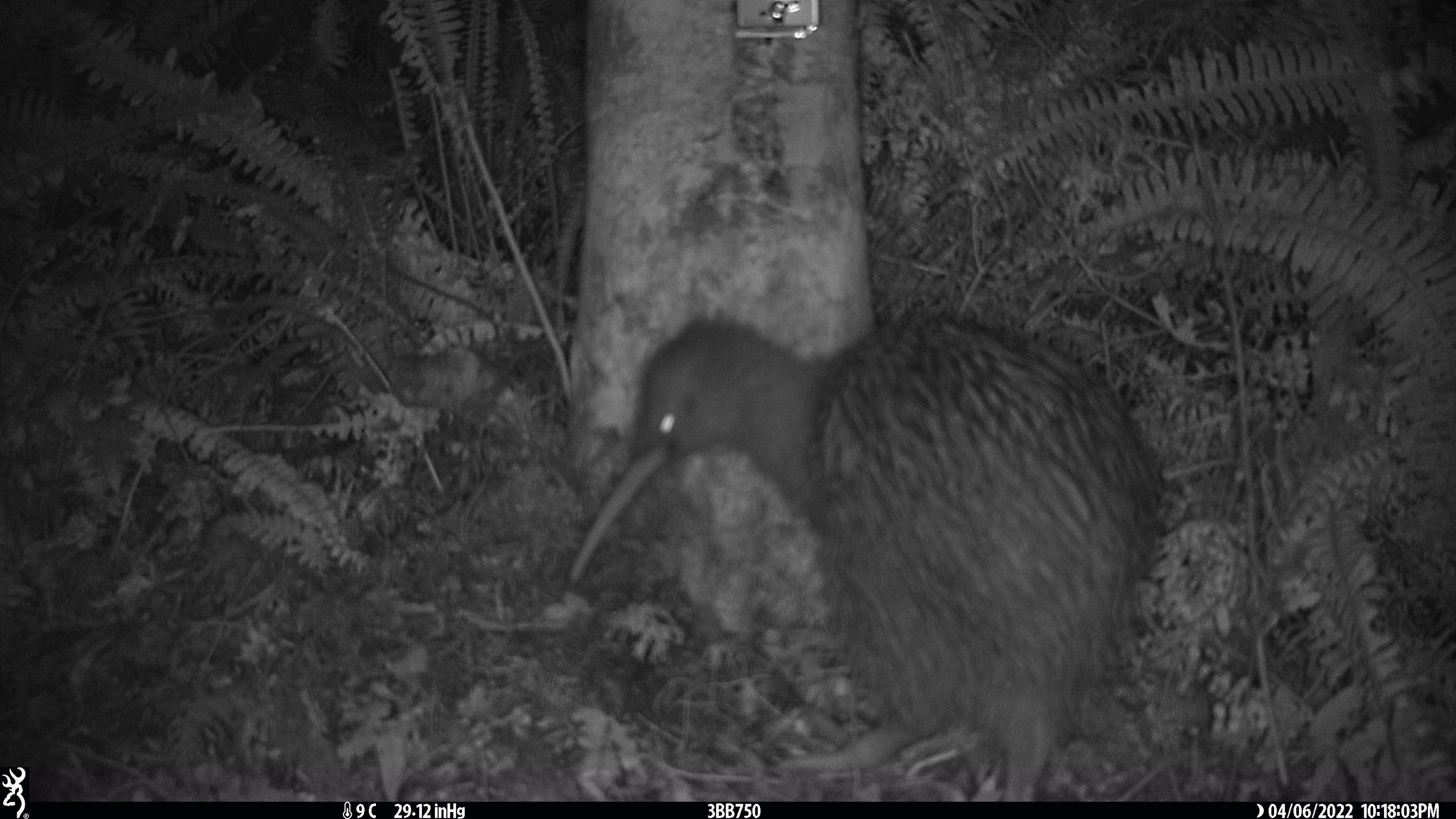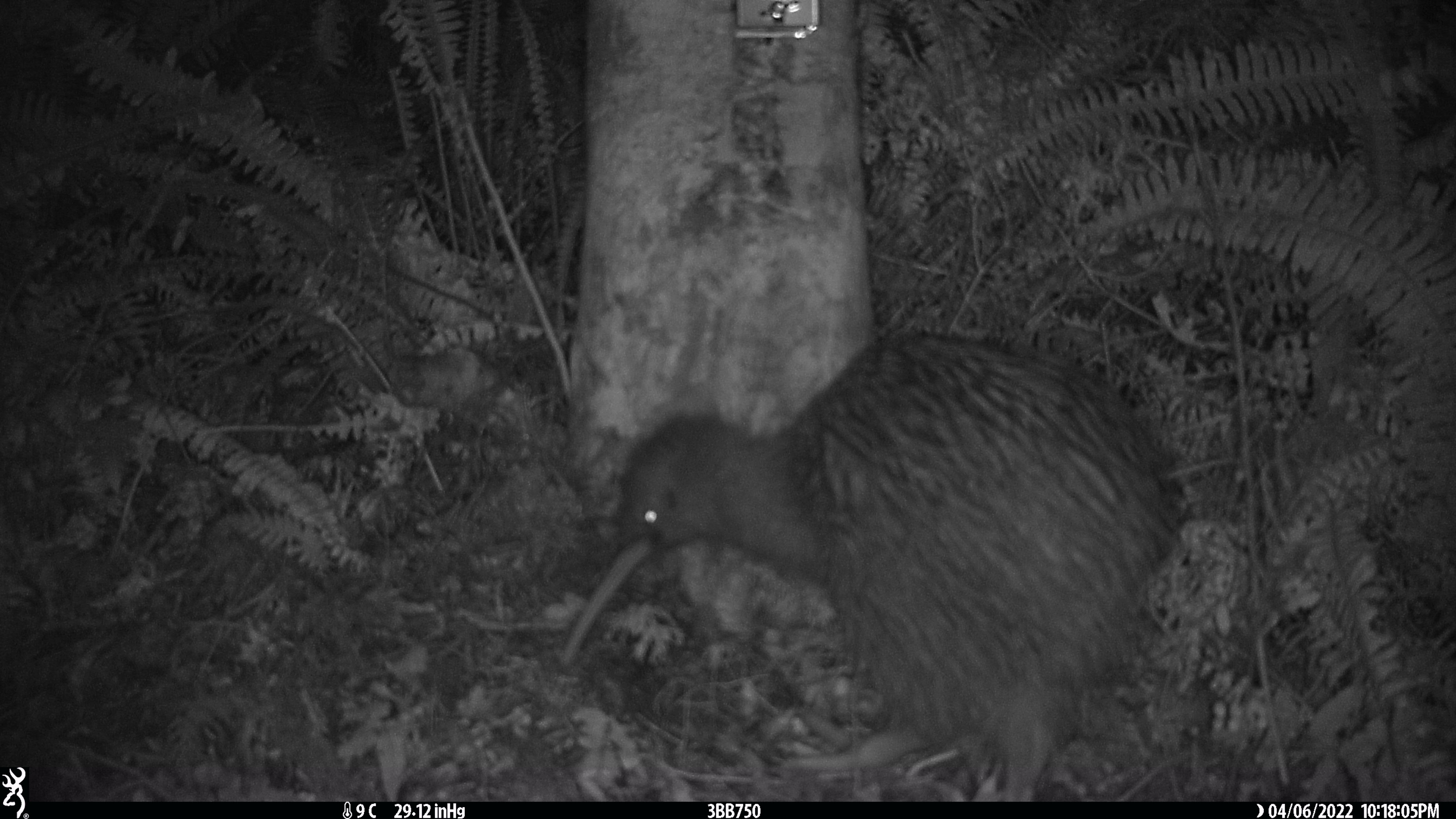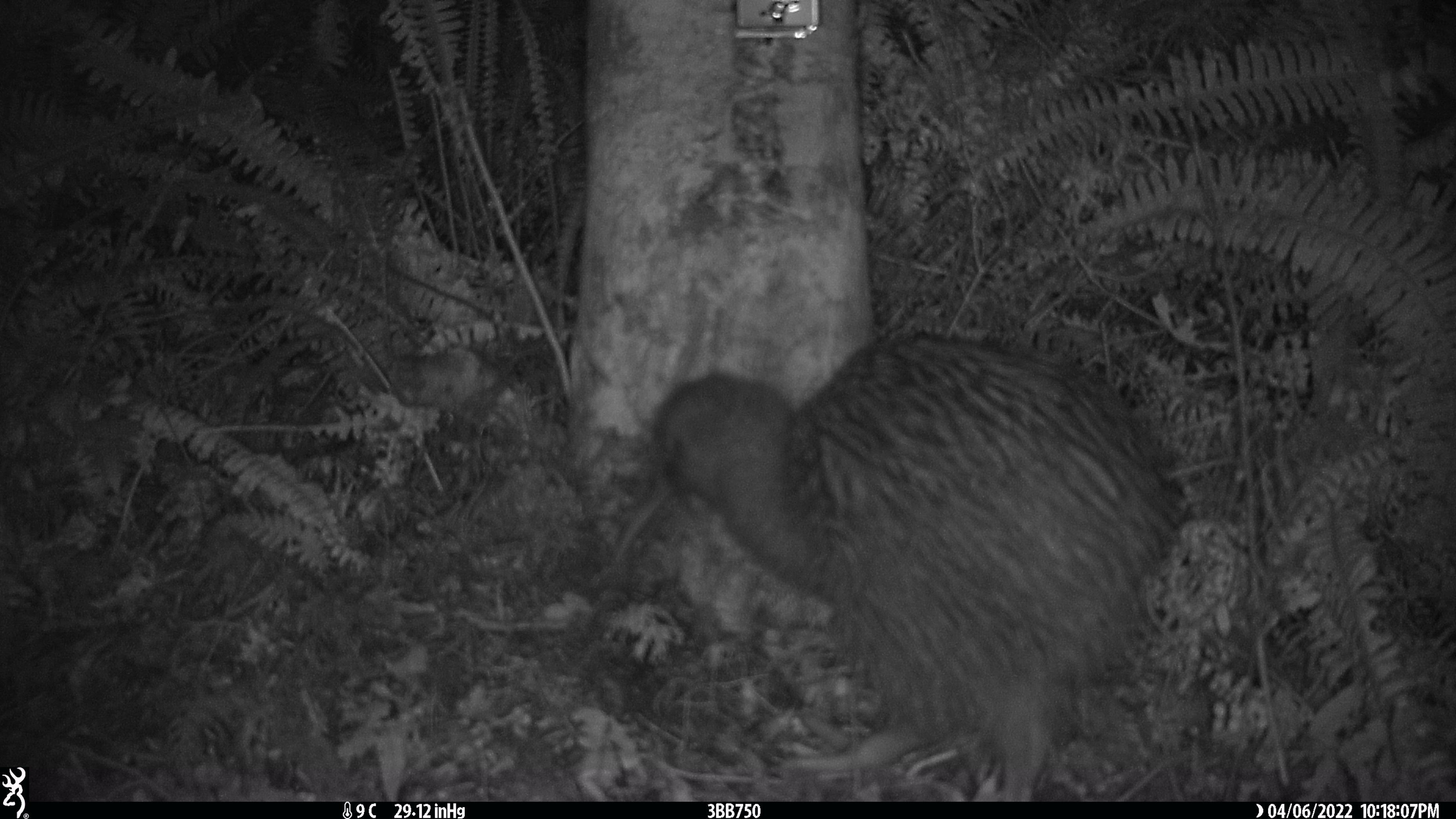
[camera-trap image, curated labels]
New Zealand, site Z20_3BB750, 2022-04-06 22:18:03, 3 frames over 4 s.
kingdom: Animalia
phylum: Chordata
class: Aves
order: Apterygiformes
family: Apterygidae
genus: Apteryx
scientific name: Apteryx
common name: kiwi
Kiwi (Apteryx).